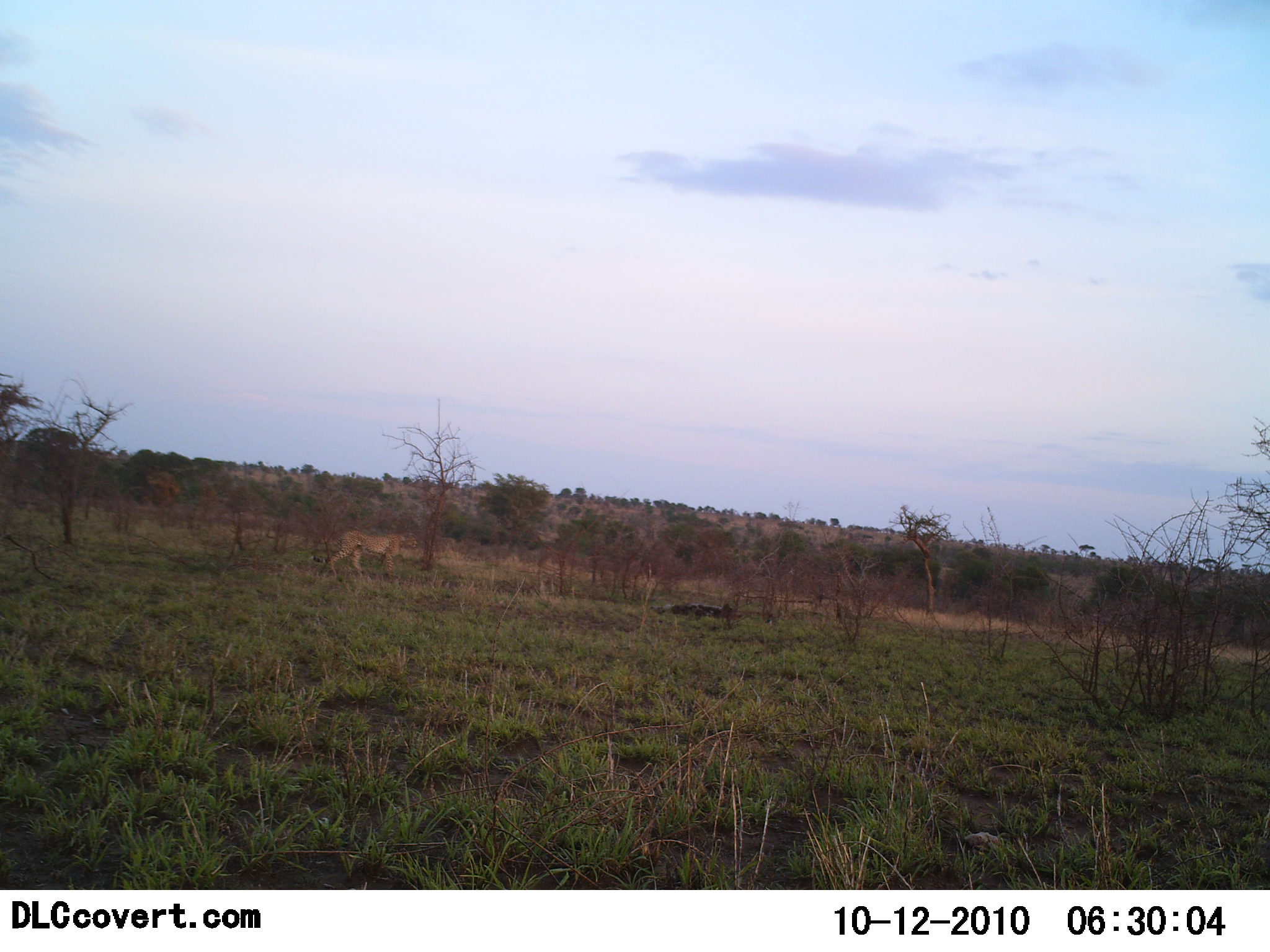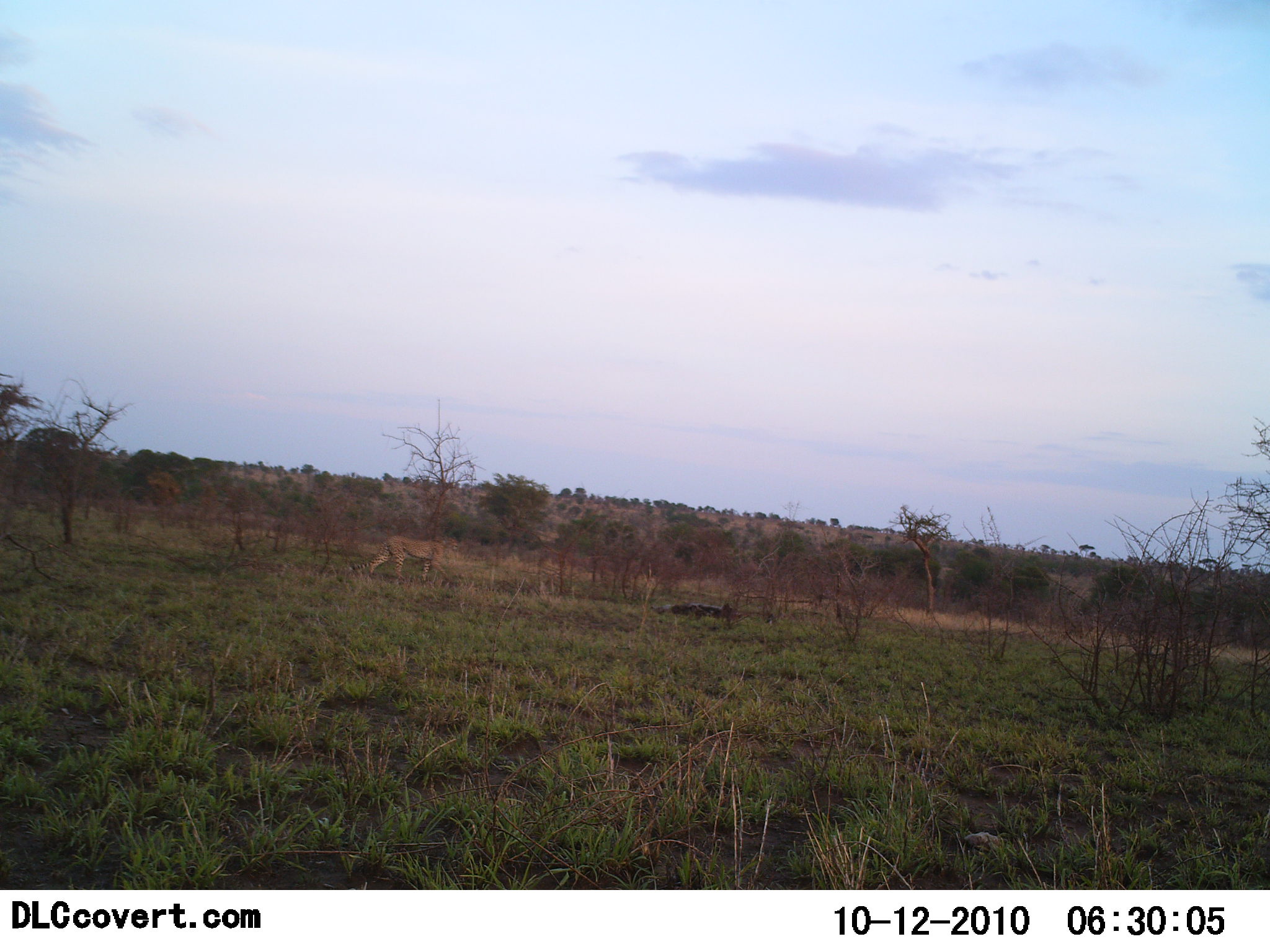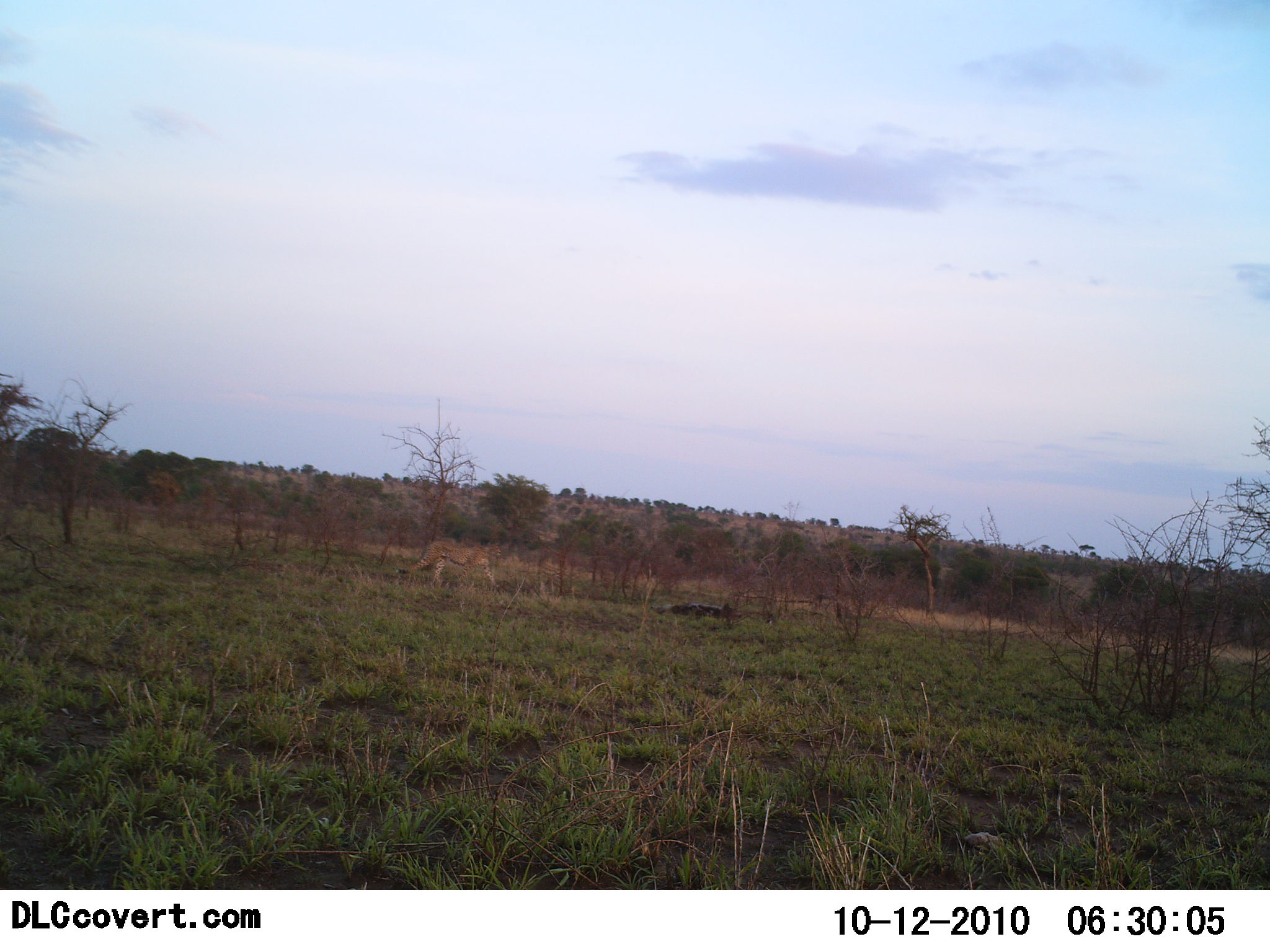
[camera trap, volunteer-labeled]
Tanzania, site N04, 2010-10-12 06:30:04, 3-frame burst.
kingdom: Animalia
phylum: Chordata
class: Mammalia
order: Carnivora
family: Felidae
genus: Panthera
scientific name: Panthera leo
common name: lion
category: lionfemale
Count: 1.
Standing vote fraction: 0%.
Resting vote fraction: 0%.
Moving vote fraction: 100%.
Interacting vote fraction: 0%.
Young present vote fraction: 0%.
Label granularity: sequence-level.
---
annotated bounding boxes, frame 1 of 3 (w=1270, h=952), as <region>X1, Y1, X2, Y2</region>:
animal: <region>310, 530, 418, 579</region>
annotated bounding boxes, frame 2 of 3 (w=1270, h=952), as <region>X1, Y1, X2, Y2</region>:
animal: <region>349, 535, 460, 584</region>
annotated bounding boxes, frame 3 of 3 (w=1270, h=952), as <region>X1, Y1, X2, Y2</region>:
animal: <region>391, 541, 502, 589</region>